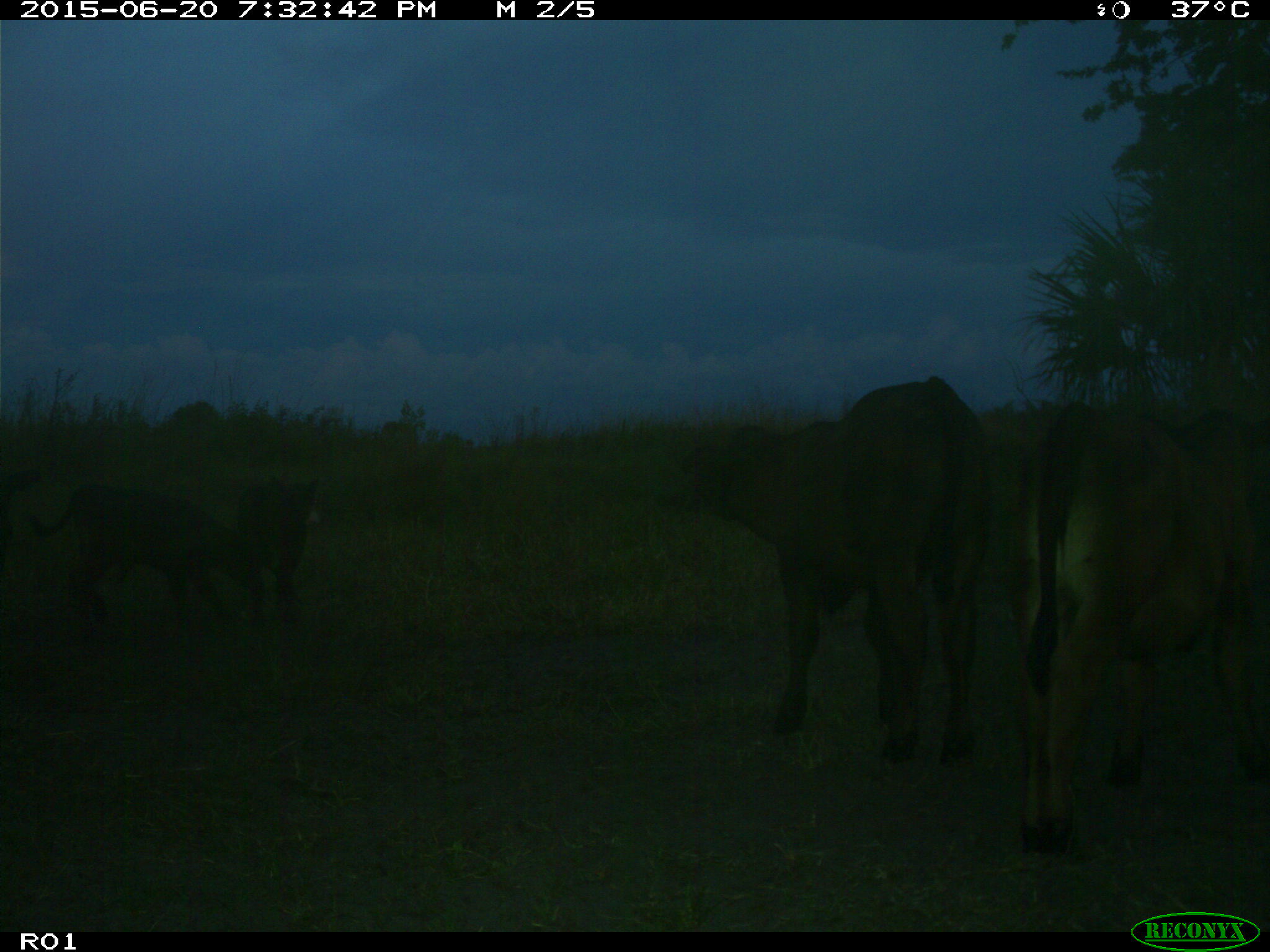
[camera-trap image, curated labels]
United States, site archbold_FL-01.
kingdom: Animalia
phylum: Chordata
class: Mammalia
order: Artiodactyla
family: Bovidae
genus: Bos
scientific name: Bos taurus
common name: domestic cow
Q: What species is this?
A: Bos taurus (domestic cow).